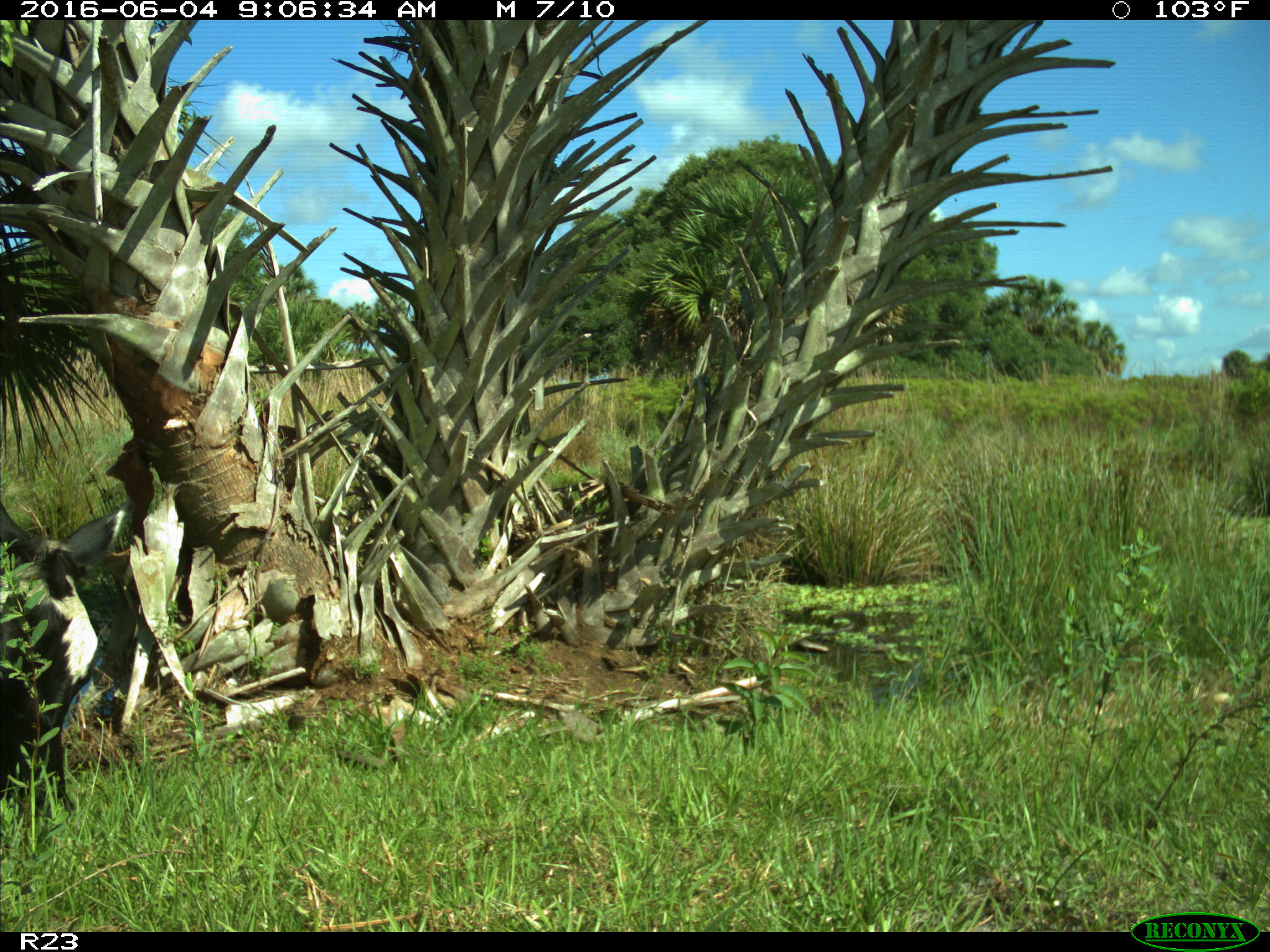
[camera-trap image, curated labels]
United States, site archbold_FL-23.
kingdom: Animalia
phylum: Chordata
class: Mammalia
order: Artiodactyla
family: Bovidae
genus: Bos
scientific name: Bos taurus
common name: domestic cow